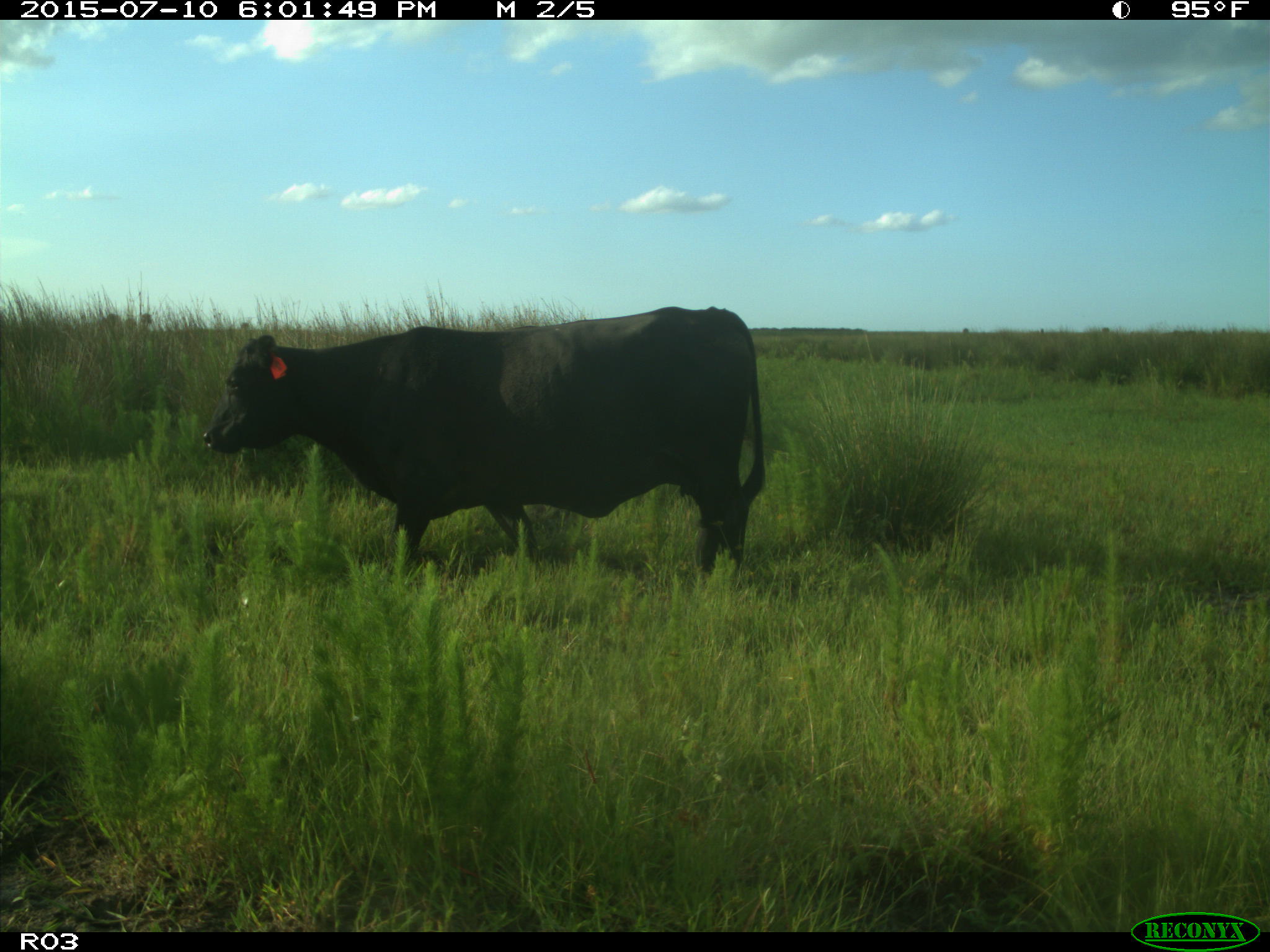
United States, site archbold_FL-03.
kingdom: Animalia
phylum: Chordata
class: Mammalia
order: Artiodactyla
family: Bovidae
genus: Bos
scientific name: Bos taurus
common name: domestic cow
Bos taurus (domestic cow).